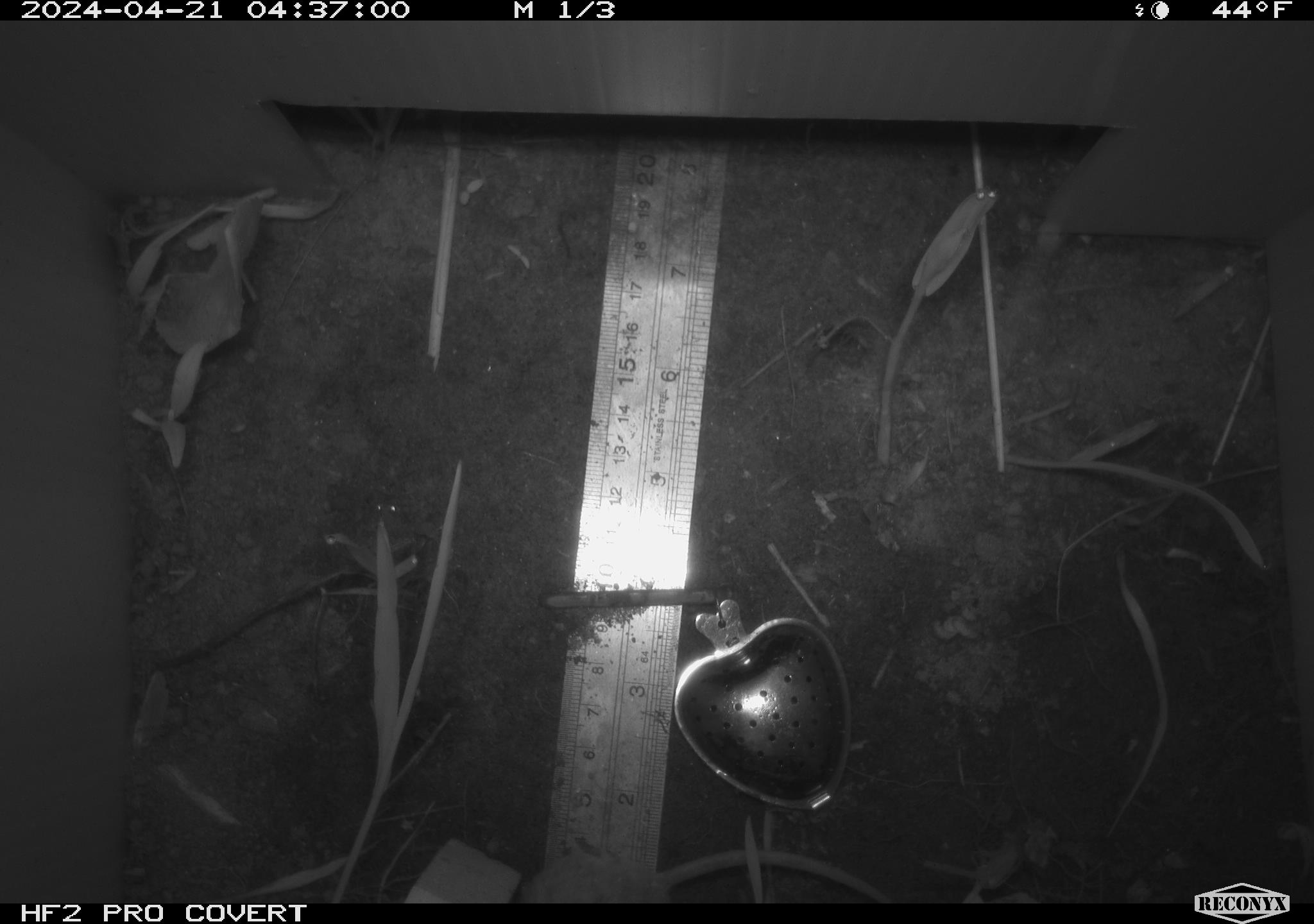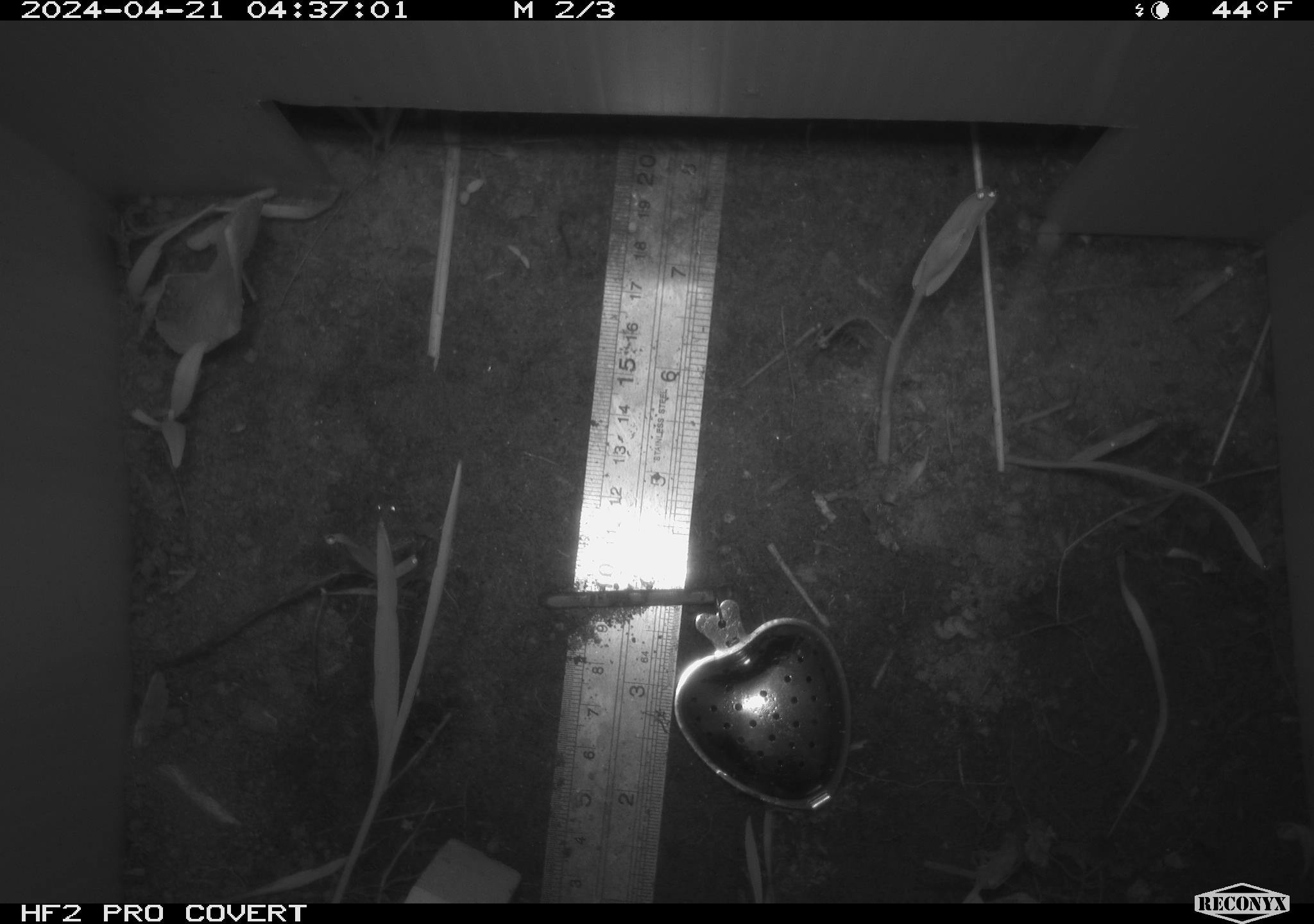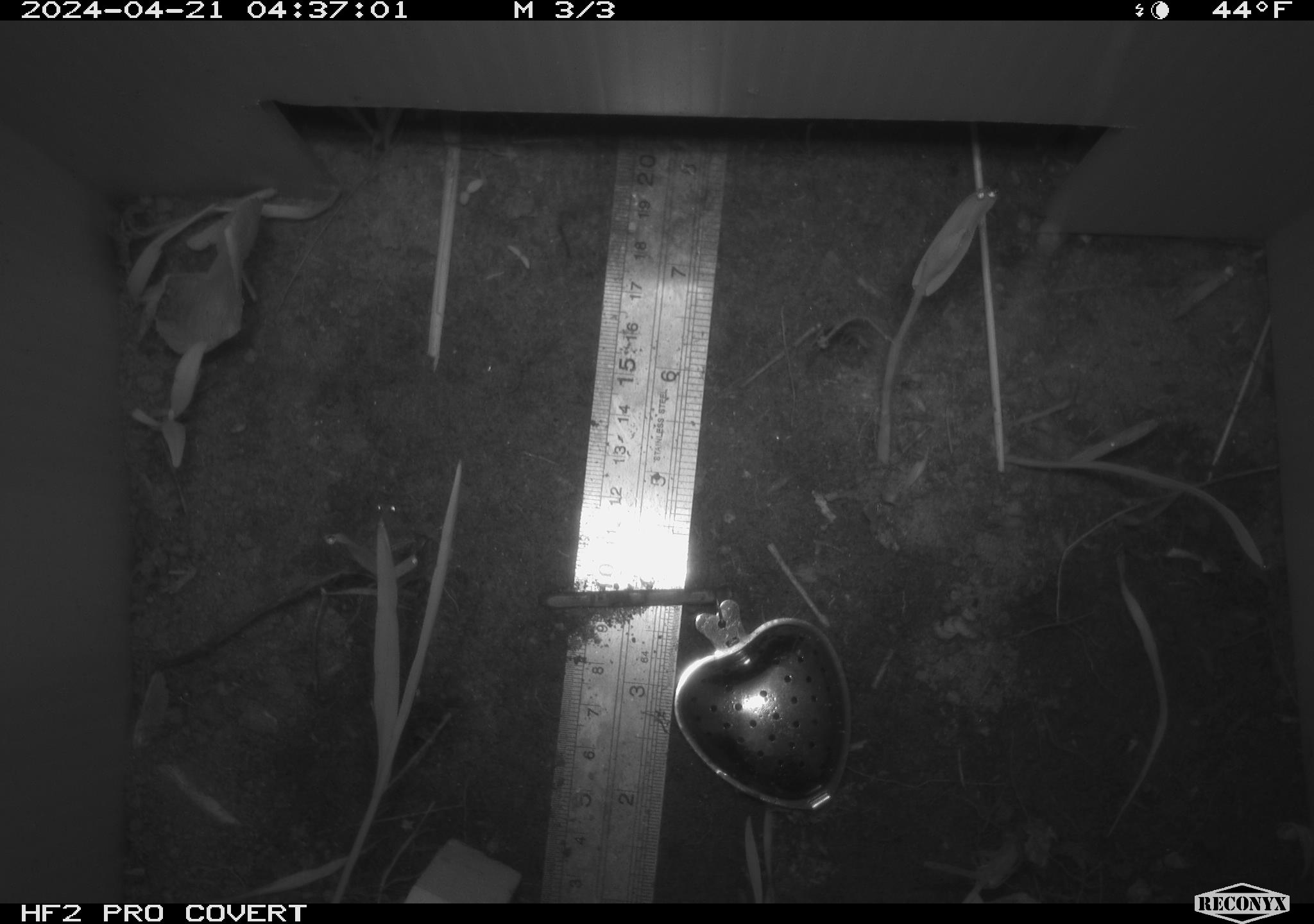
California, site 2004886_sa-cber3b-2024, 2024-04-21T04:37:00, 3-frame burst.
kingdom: Animalia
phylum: Chordata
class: Mammalia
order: Rodentia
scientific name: Rodentia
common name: mouse species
Mouse species (Rodentia).